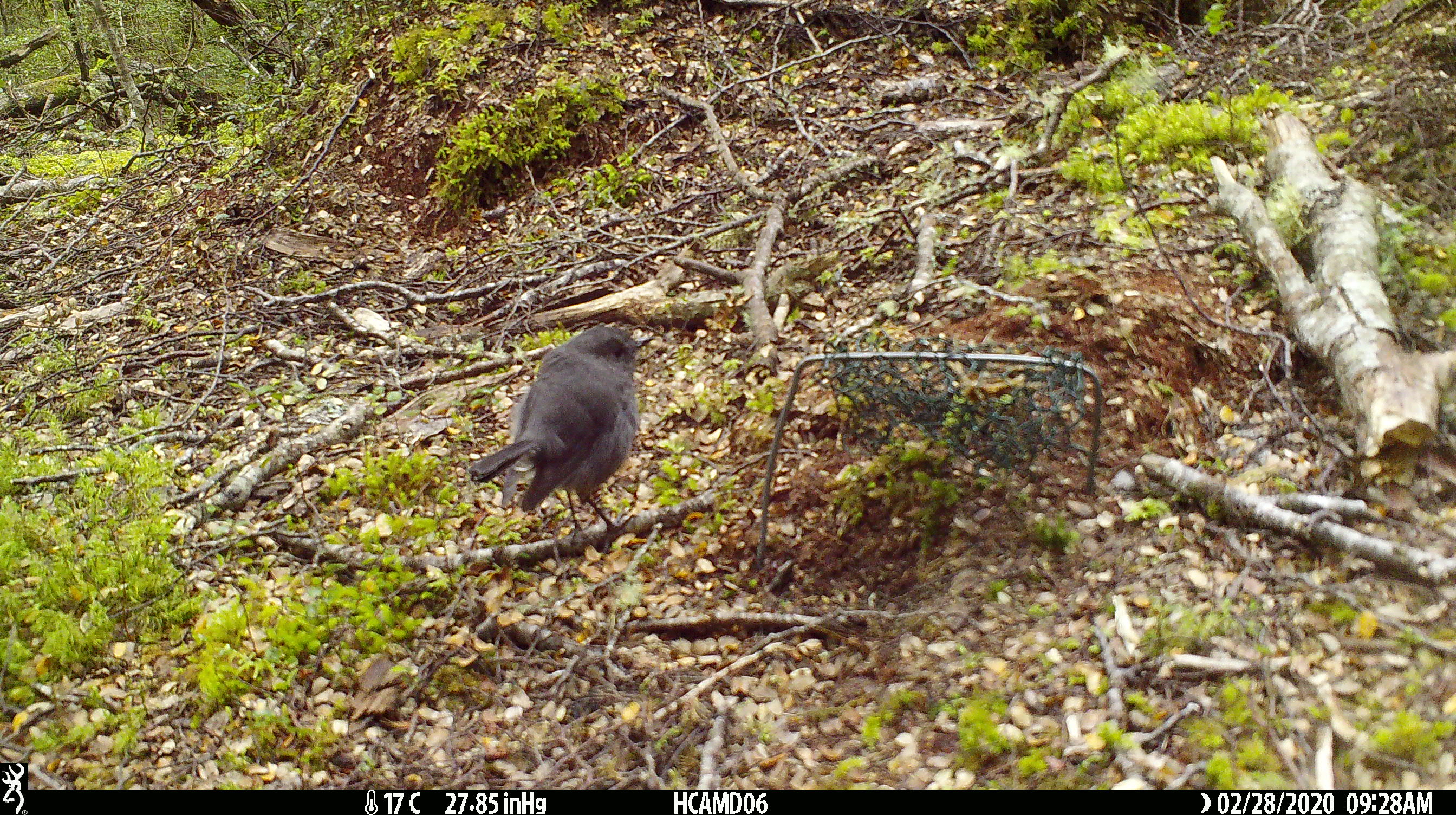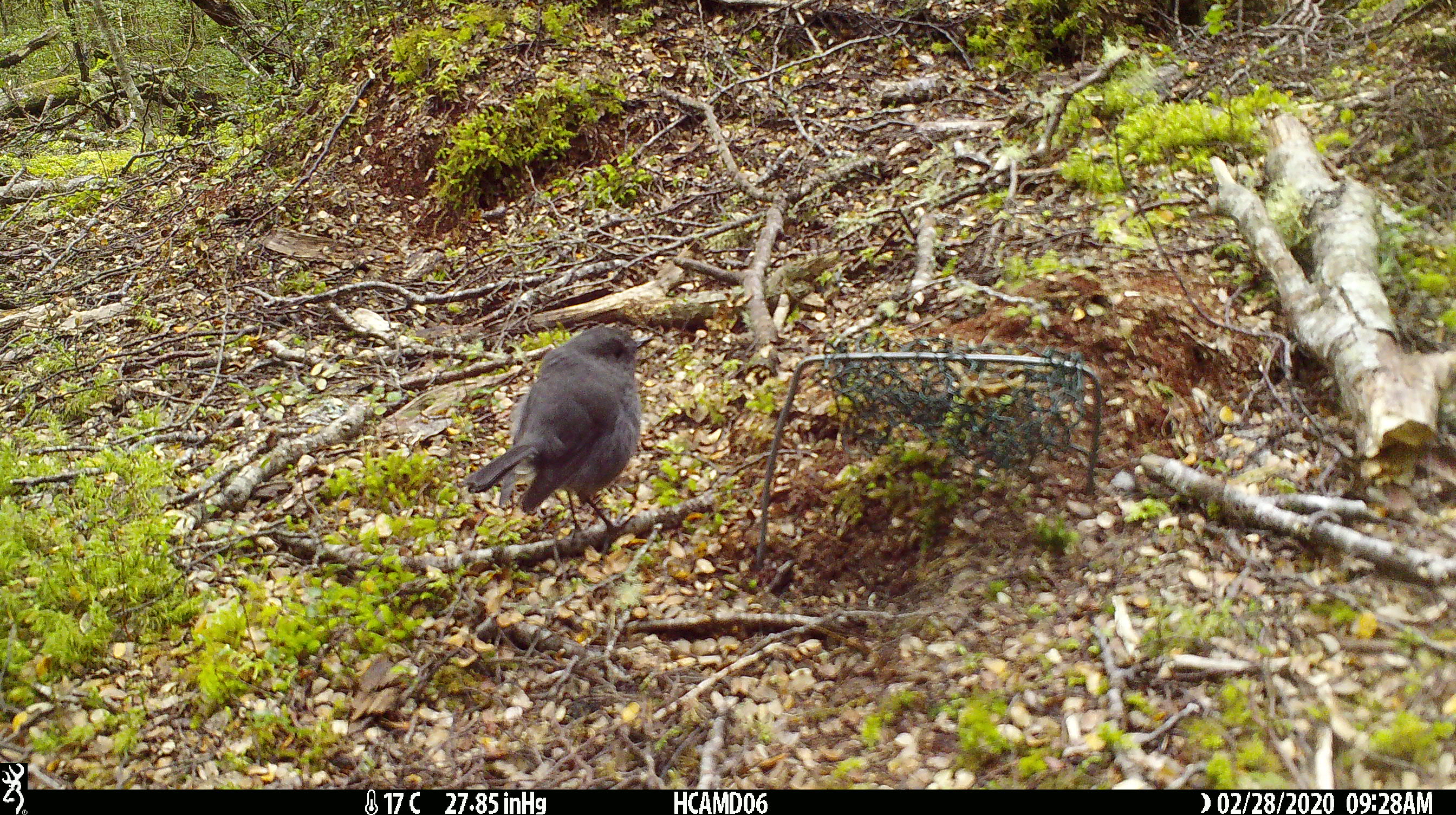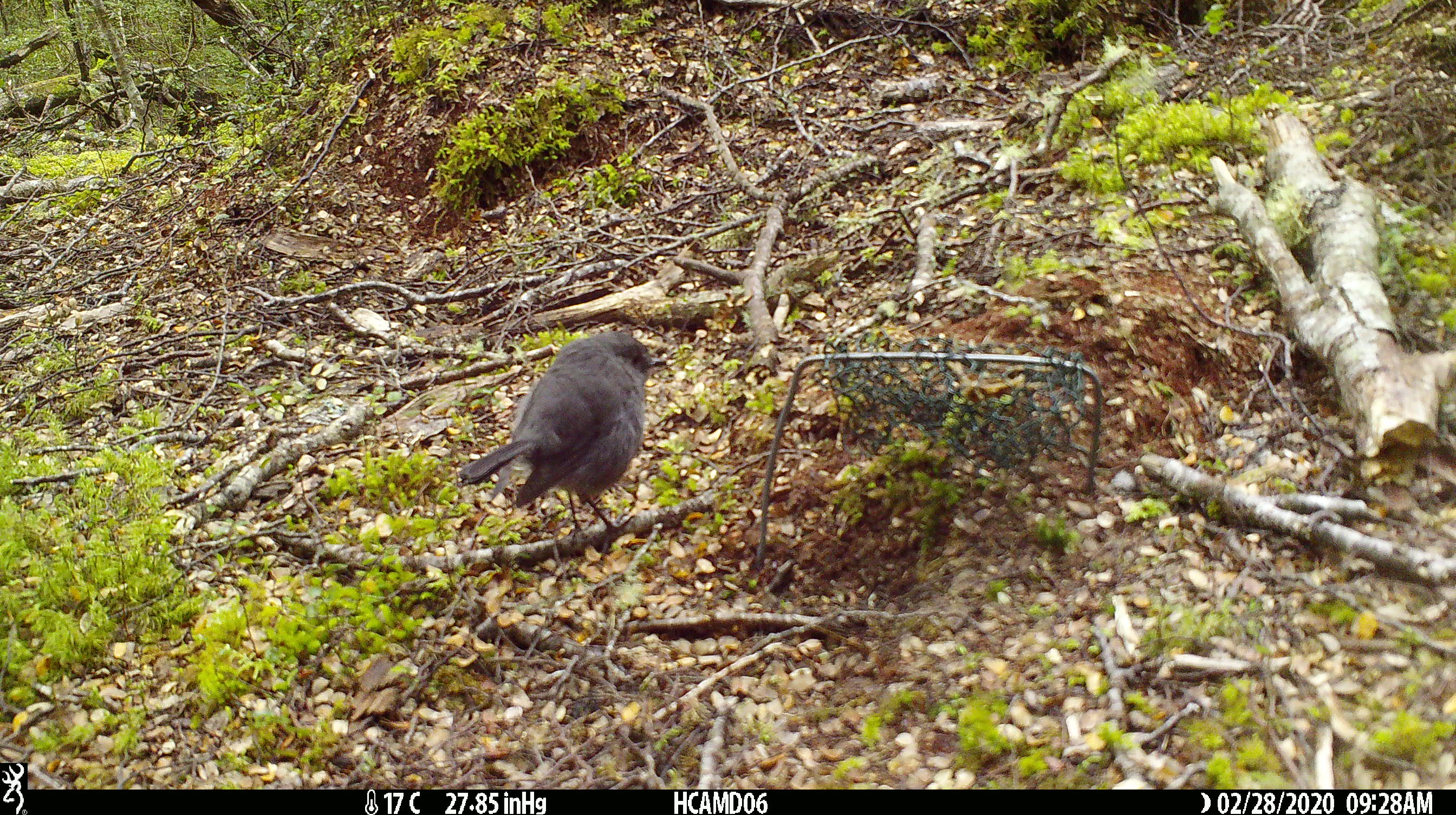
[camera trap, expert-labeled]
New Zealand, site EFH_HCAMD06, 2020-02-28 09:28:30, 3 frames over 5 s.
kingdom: Animalia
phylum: Chordata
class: Aves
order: Passeriformes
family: Petroicidae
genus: Petroica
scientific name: Petroica australis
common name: new zealand robin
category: robin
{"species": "robin (new zealand robin) (Petroica australis)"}